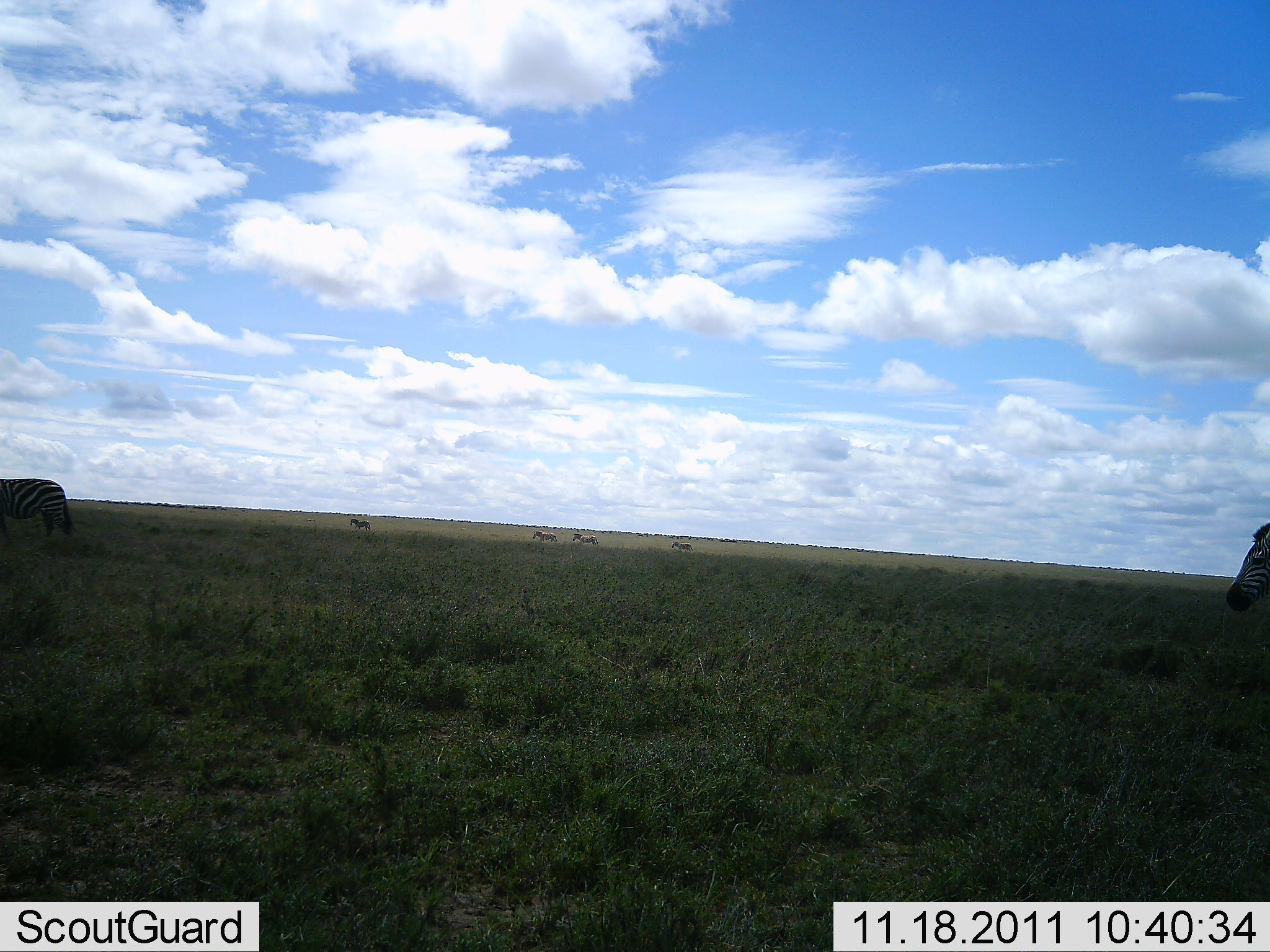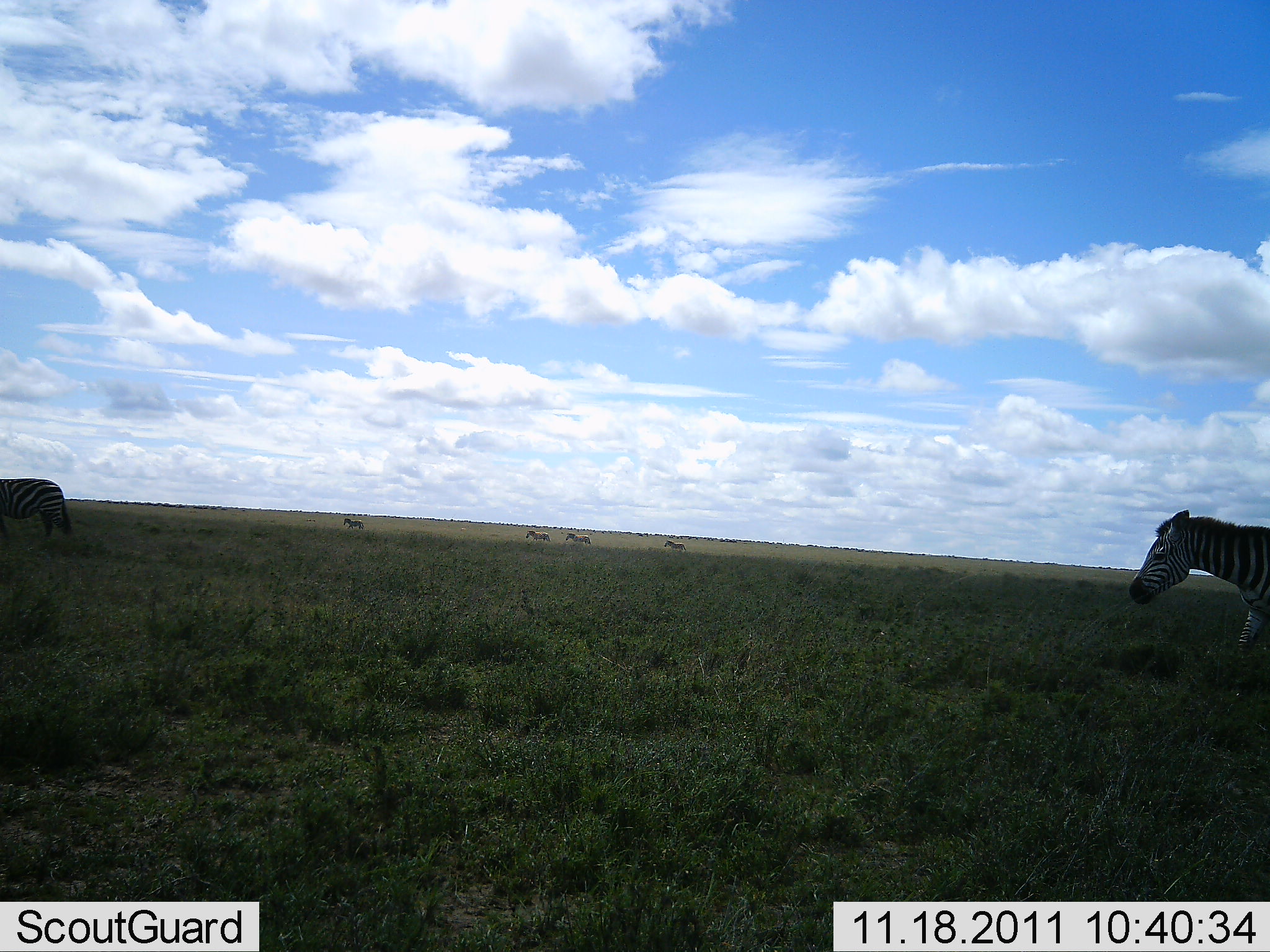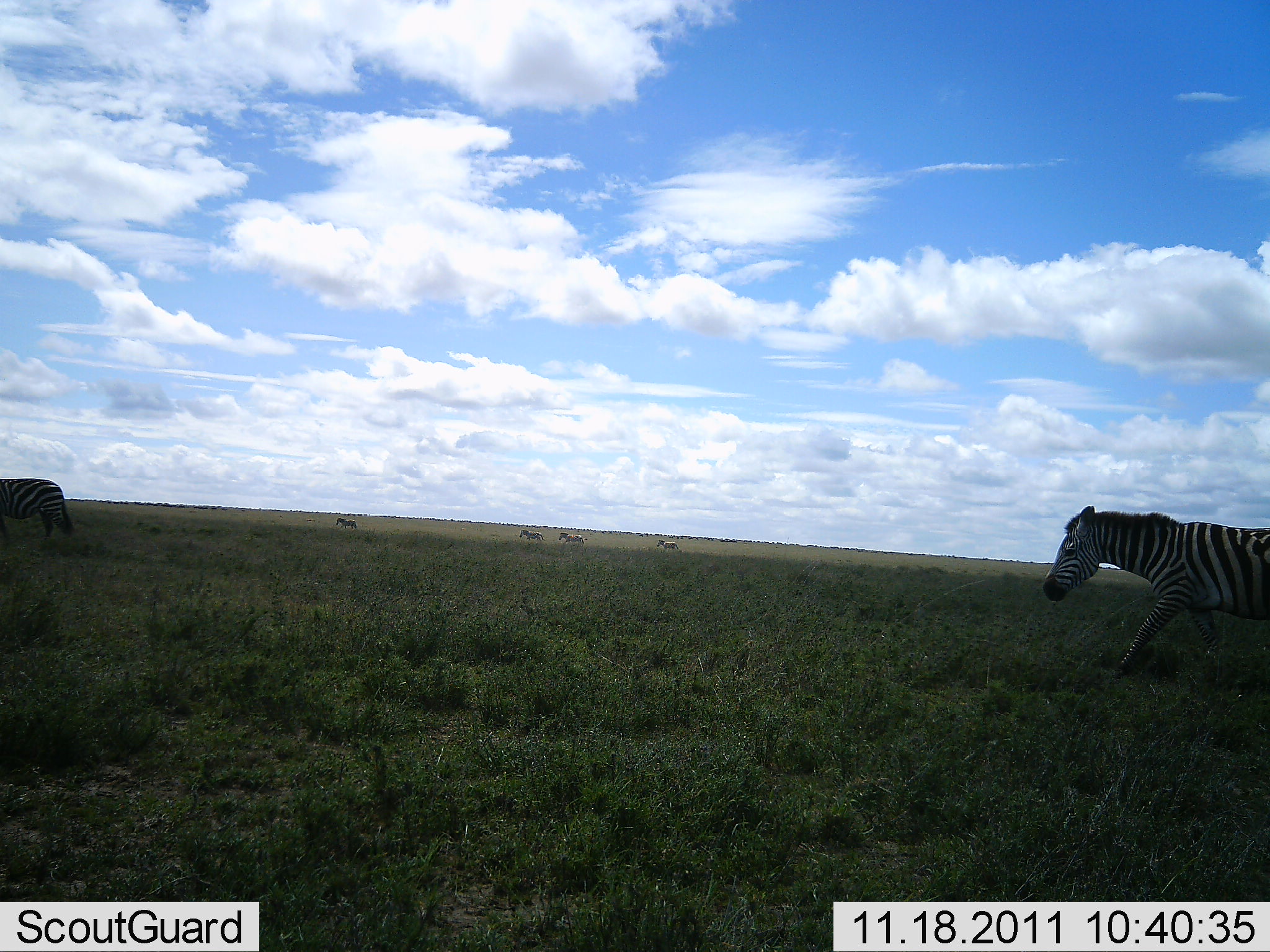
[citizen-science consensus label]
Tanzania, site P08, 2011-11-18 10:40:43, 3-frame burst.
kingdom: Animalia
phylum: Chordata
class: Mammalia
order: Perissodactyla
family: Equidae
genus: Equus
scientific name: Equus quagga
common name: plains zebra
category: zebra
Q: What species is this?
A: Zebra (plains zebra) (Equus quagga).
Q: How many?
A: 6.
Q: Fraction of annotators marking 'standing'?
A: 13%.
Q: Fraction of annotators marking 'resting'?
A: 0%.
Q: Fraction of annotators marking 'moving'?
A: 100%.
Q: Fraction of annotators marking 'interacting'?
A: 0%.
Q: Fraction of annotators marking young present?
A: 0%.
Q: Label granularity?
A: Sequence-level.